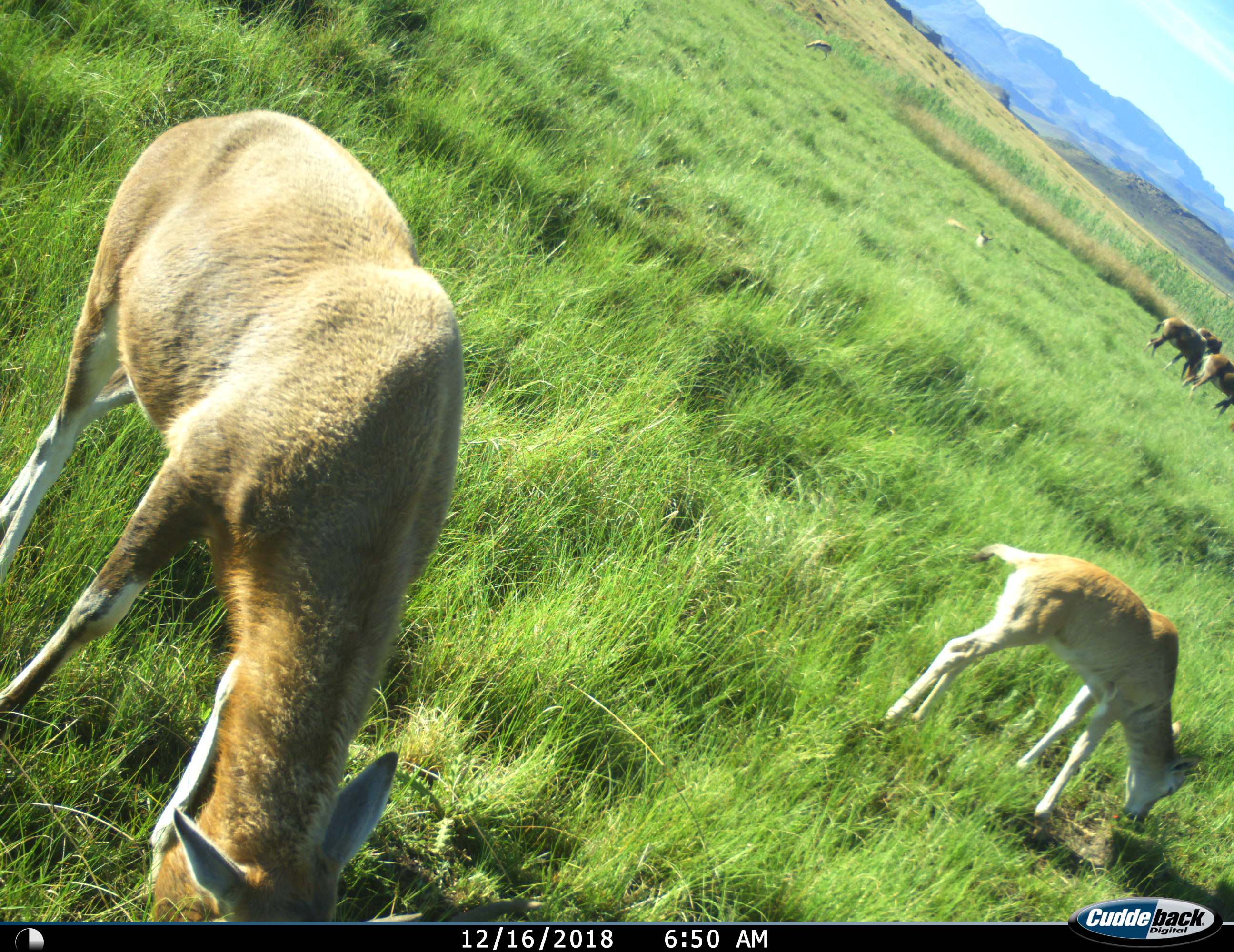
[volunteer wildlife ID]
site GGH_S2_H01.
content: unidentified animal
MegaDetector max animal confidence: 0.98